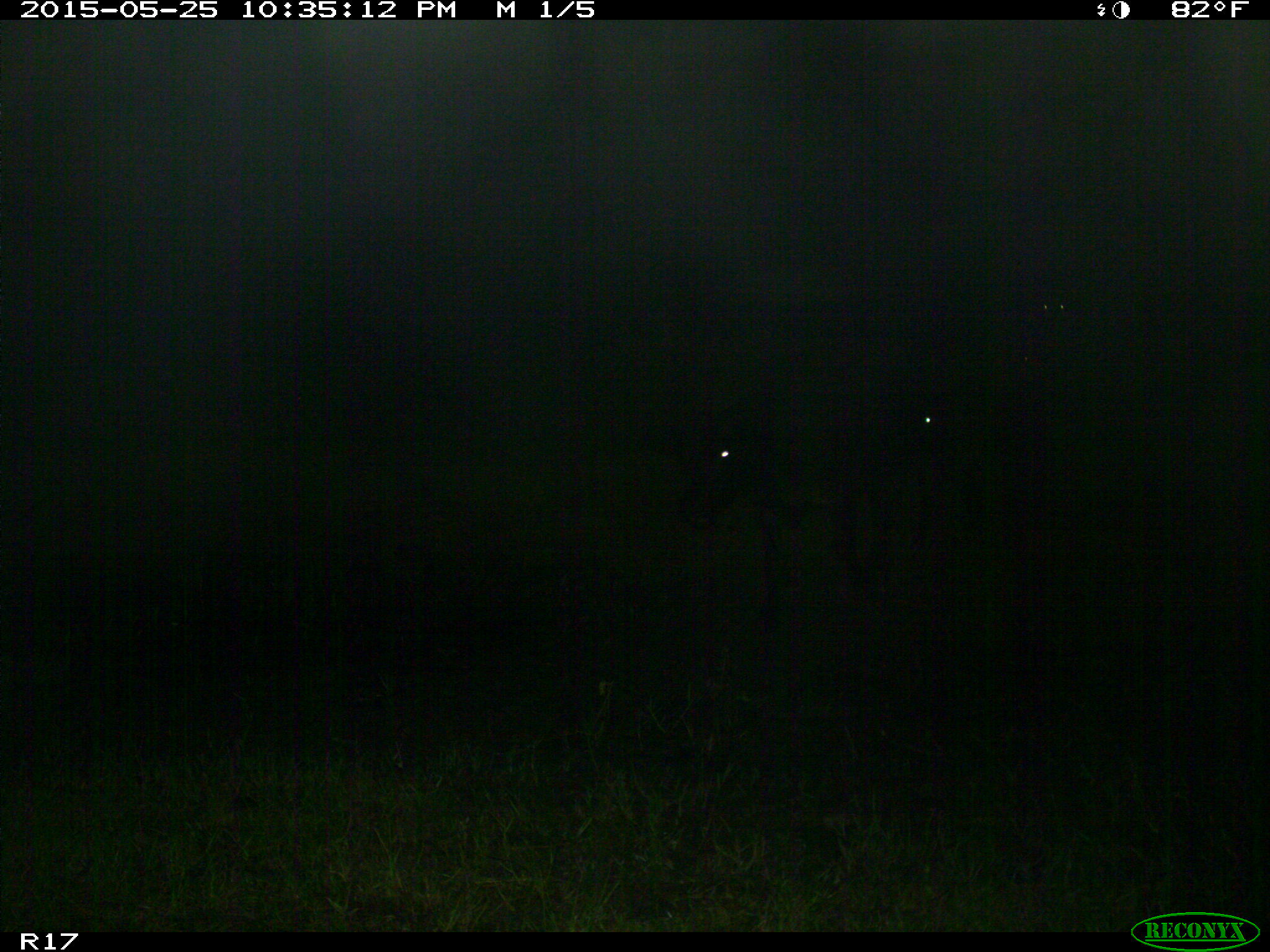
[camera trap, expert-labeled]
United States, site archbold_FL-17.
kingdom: Animalia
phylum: Chordata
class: Mammalia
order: Artiodactyla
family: Bovidae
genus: Bos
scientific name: Bos taurus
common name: domestic cow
Bos taurus (domestic cow).